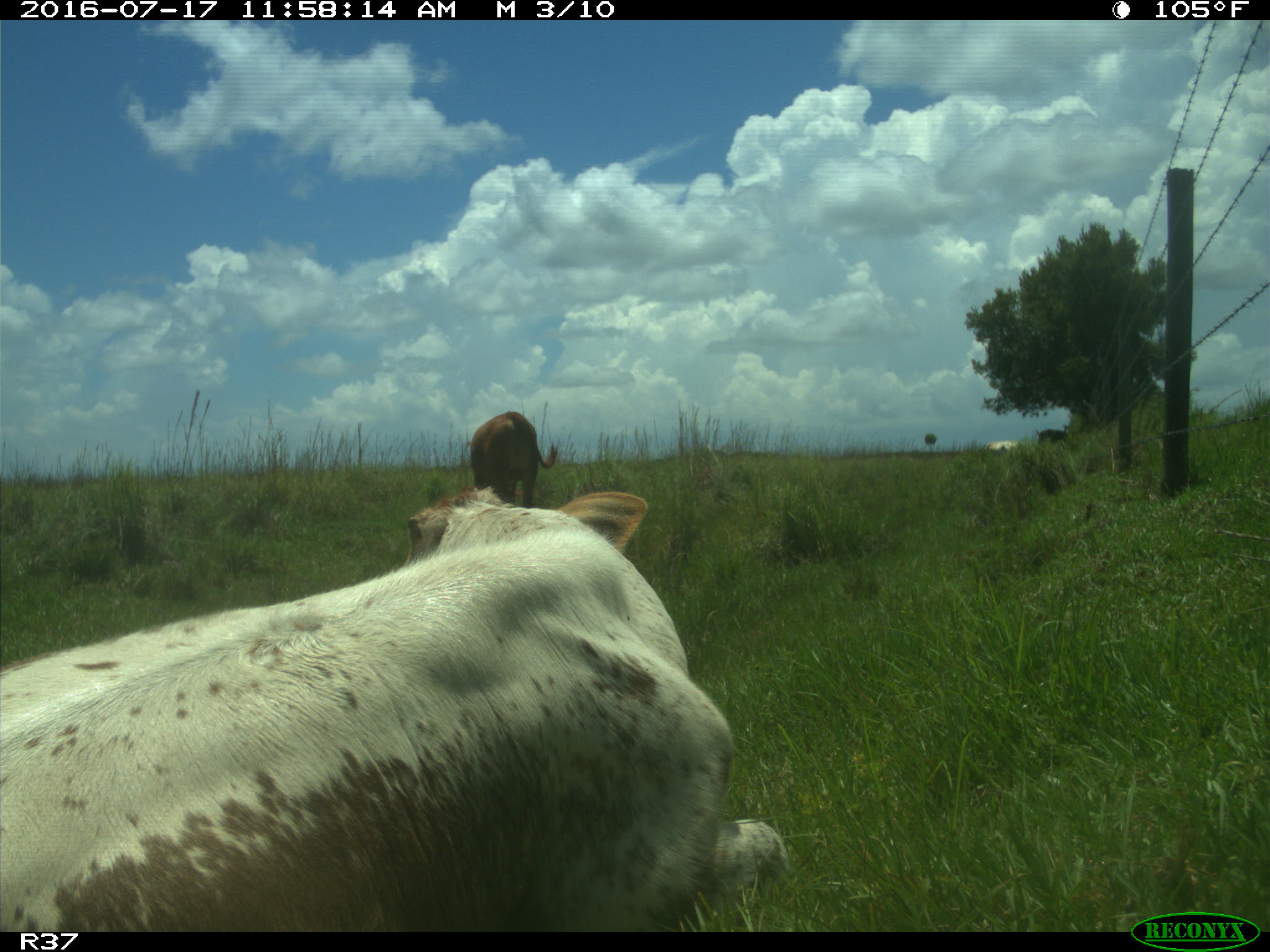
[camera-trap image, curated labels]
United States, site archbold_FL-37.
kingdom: Animalia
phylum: Chordata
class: Mammalia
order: Artiodactyla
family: Bovidae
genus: Bos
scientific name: Bos taurus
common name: domestic cow